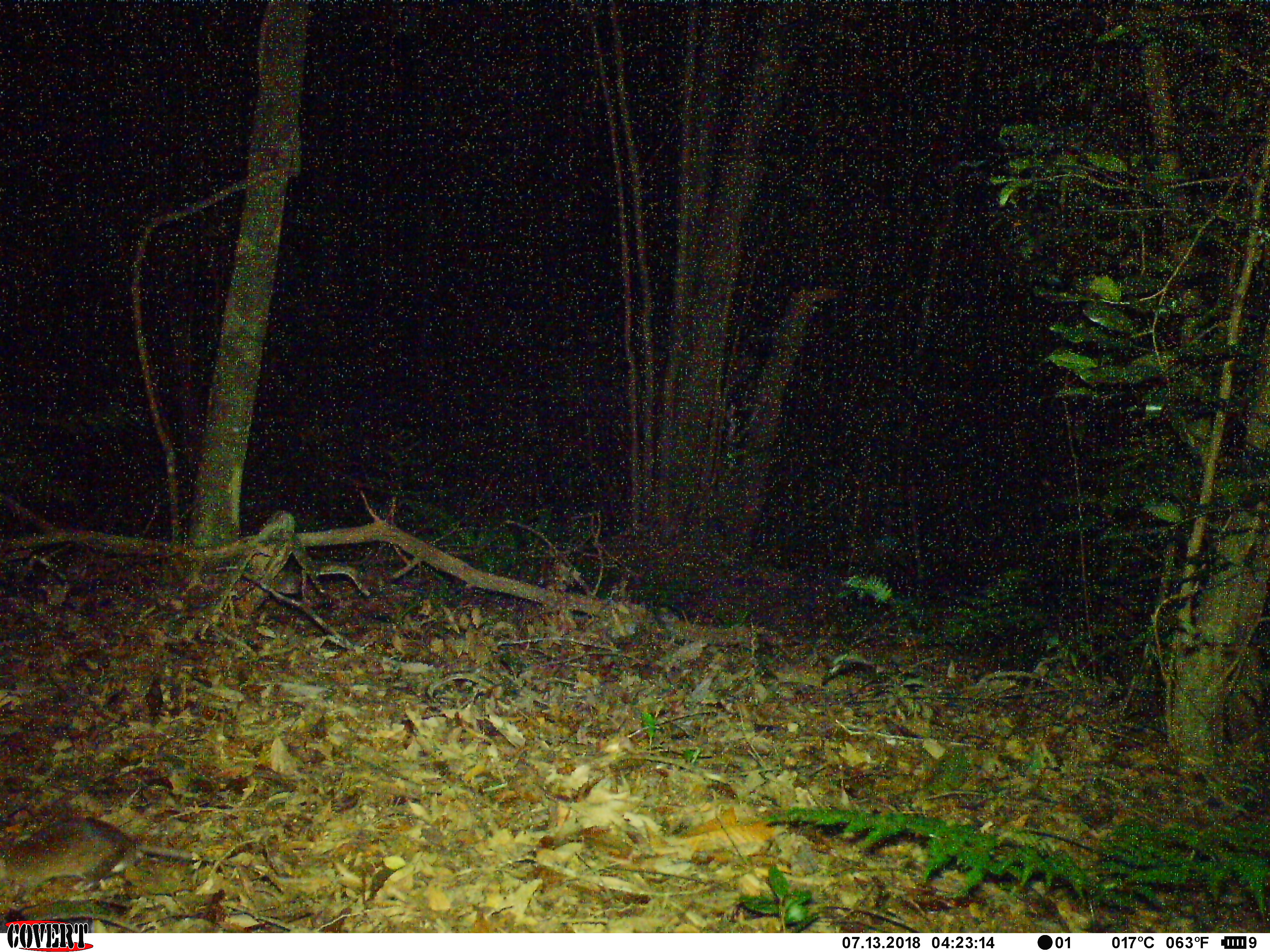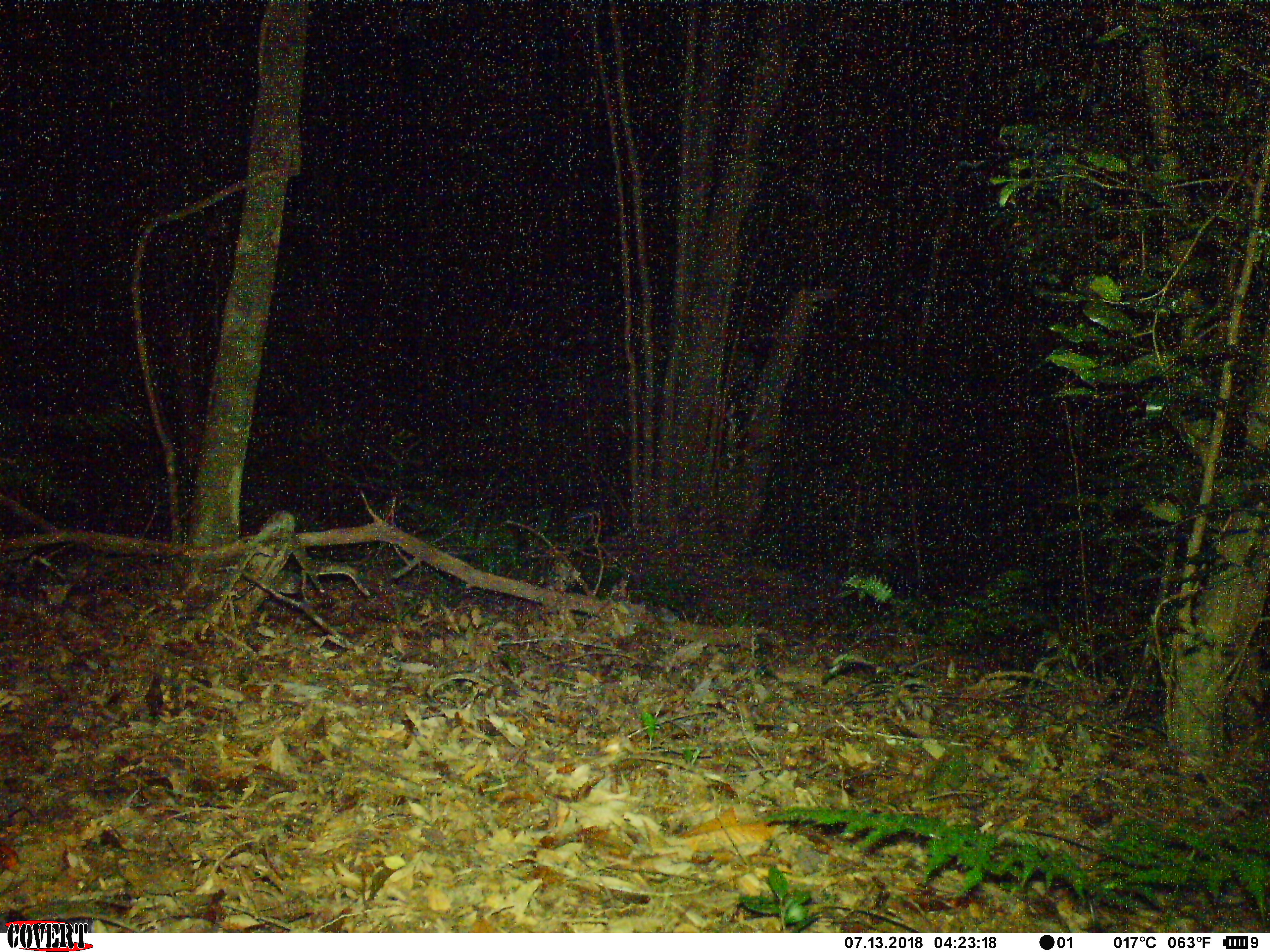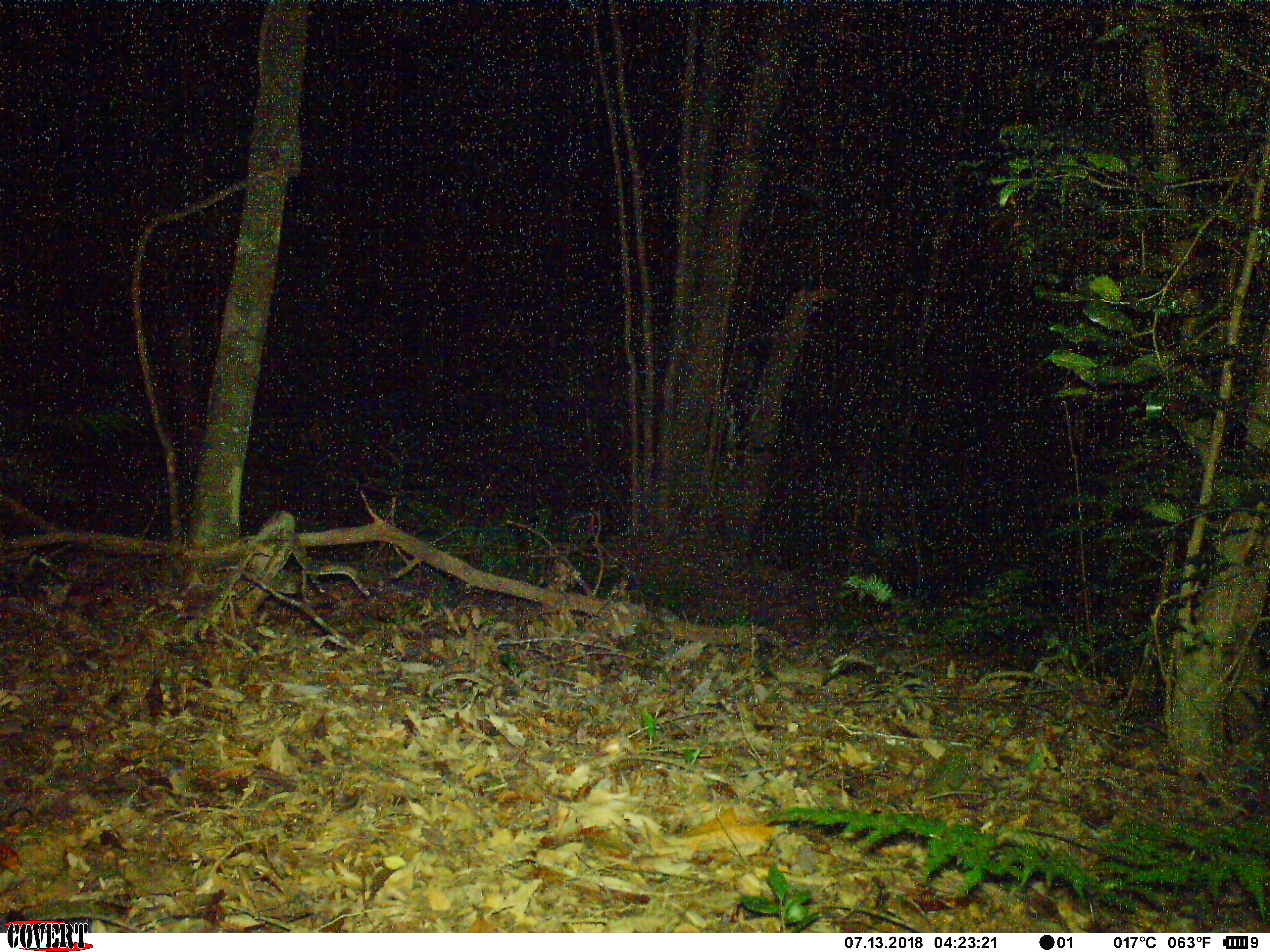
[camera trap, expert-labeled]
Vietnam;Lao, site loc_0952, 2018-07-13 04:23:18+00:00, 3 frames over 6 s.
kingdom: Animalia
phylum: Chordata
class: Mammalia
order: Rodentia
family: Muridae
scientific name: Muridae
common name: old-world mice and rats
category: unidentified murid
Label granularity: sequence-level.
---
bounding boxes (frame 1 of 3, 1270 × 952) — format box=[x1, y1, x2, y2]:
unidentified murid: box=[0, 817, 201, 906]